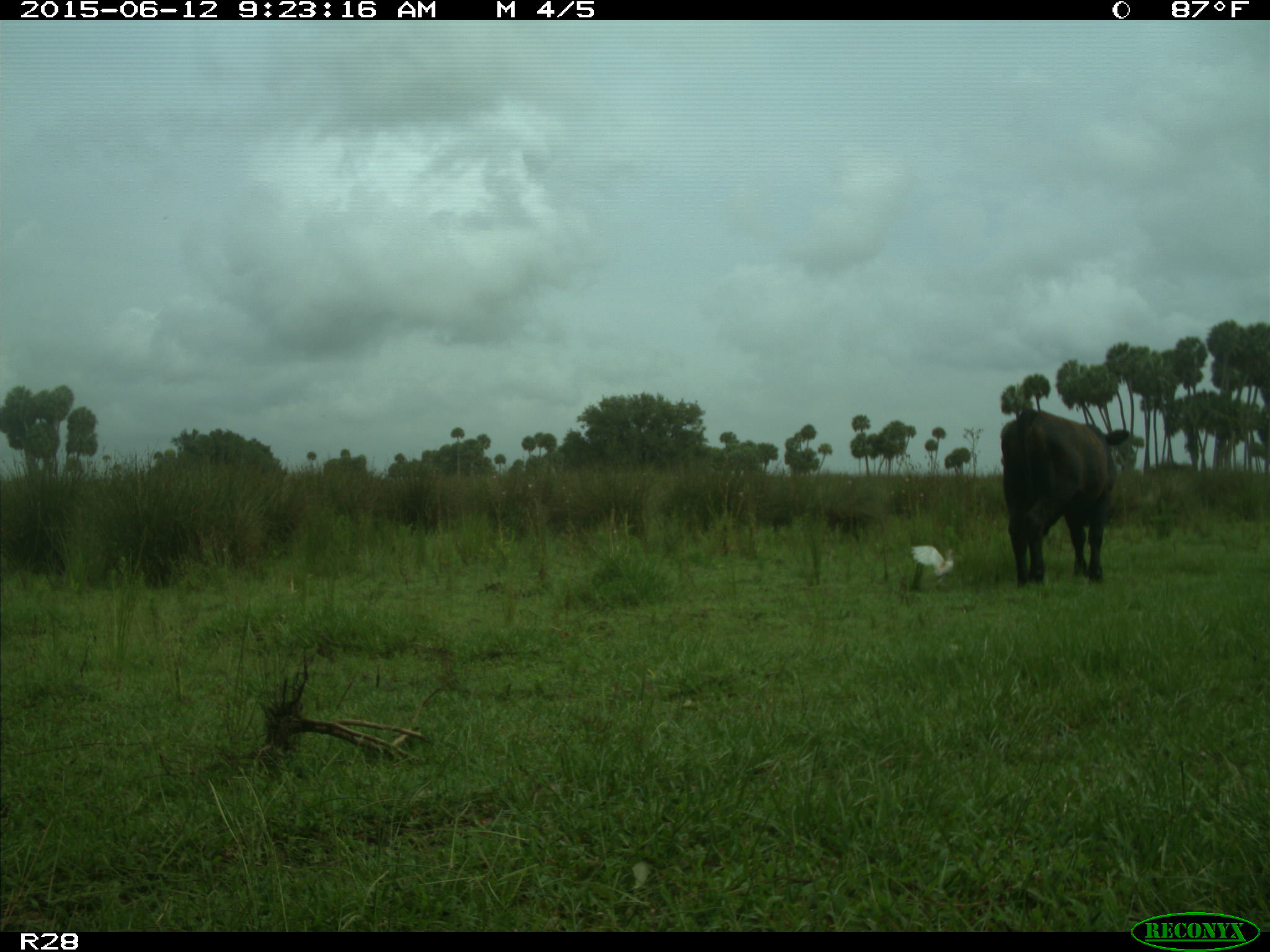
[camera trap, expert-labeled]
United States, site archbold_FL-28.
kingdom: Animalia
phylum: Chordata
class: Mammalia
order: Artiodactyla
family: Bovidae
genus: Bos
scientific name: Bos taurus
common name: domestic cow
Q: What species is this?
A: Bos taurus (domestic cow).